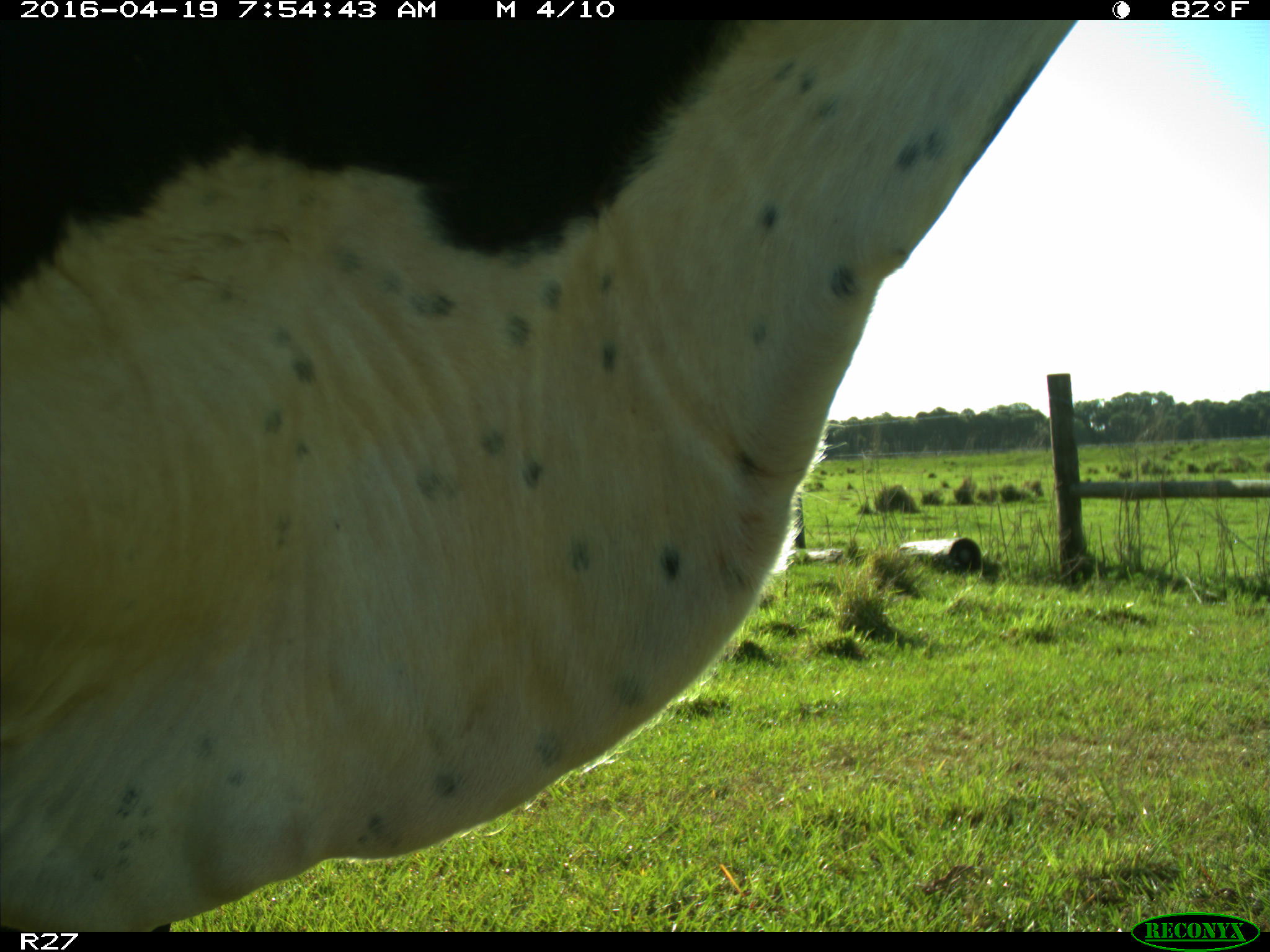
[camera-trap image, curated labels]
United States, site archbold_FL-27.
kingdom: Animalia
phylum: Chordata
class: Mammalia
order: Artiodactyla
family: Bovidae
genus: Bos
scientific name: Bos taurus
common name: domestic cow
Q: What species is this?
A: Bos taurus (domestic cow).